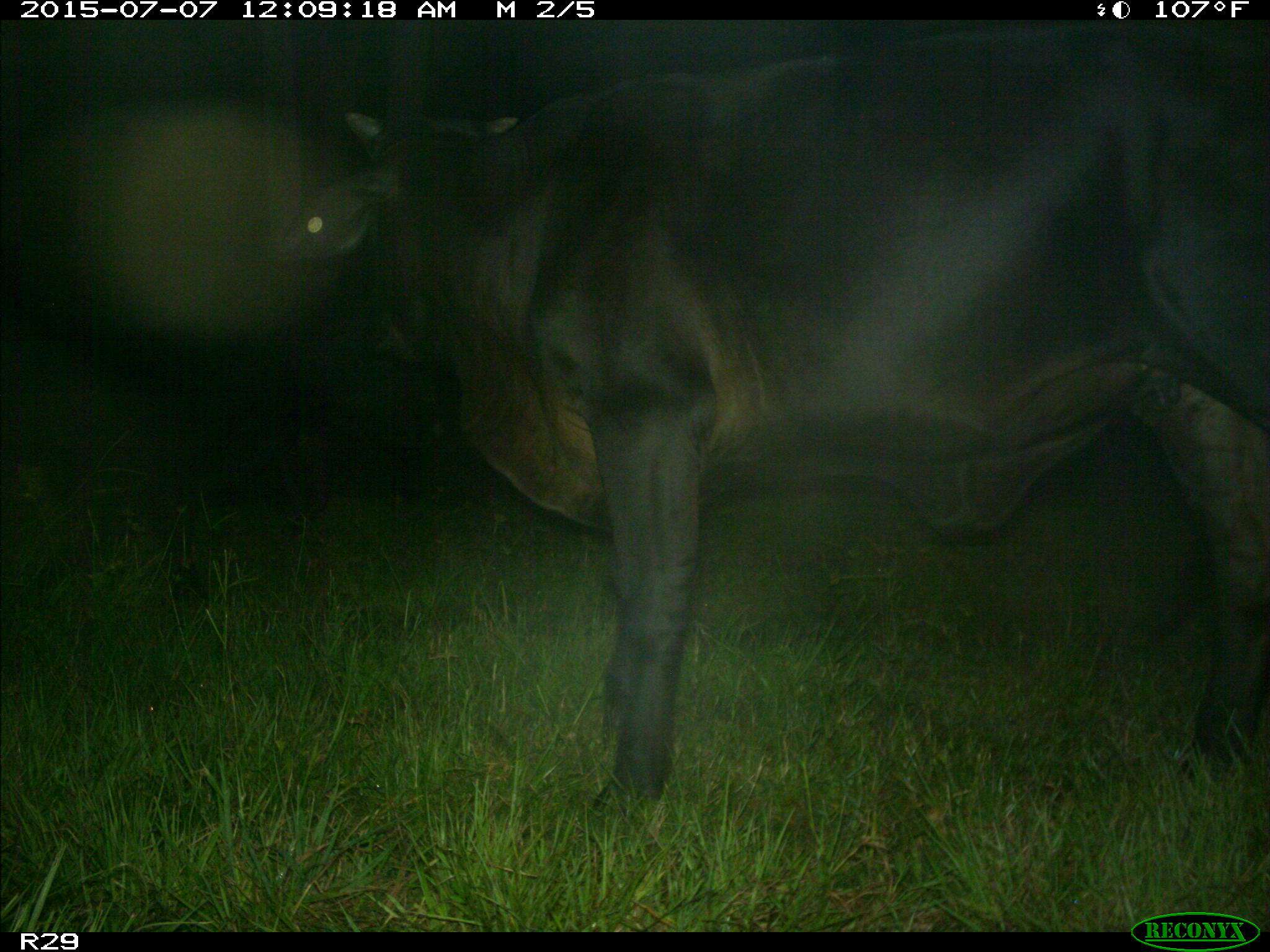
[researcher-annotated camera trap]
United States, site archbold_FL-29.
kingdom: Animalia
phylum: Chordata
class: Mammalia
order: Artiodactyla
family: Bovidae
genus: Bos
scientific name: Bos taurus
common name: domestic cow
Bos taurus (domestic cow).